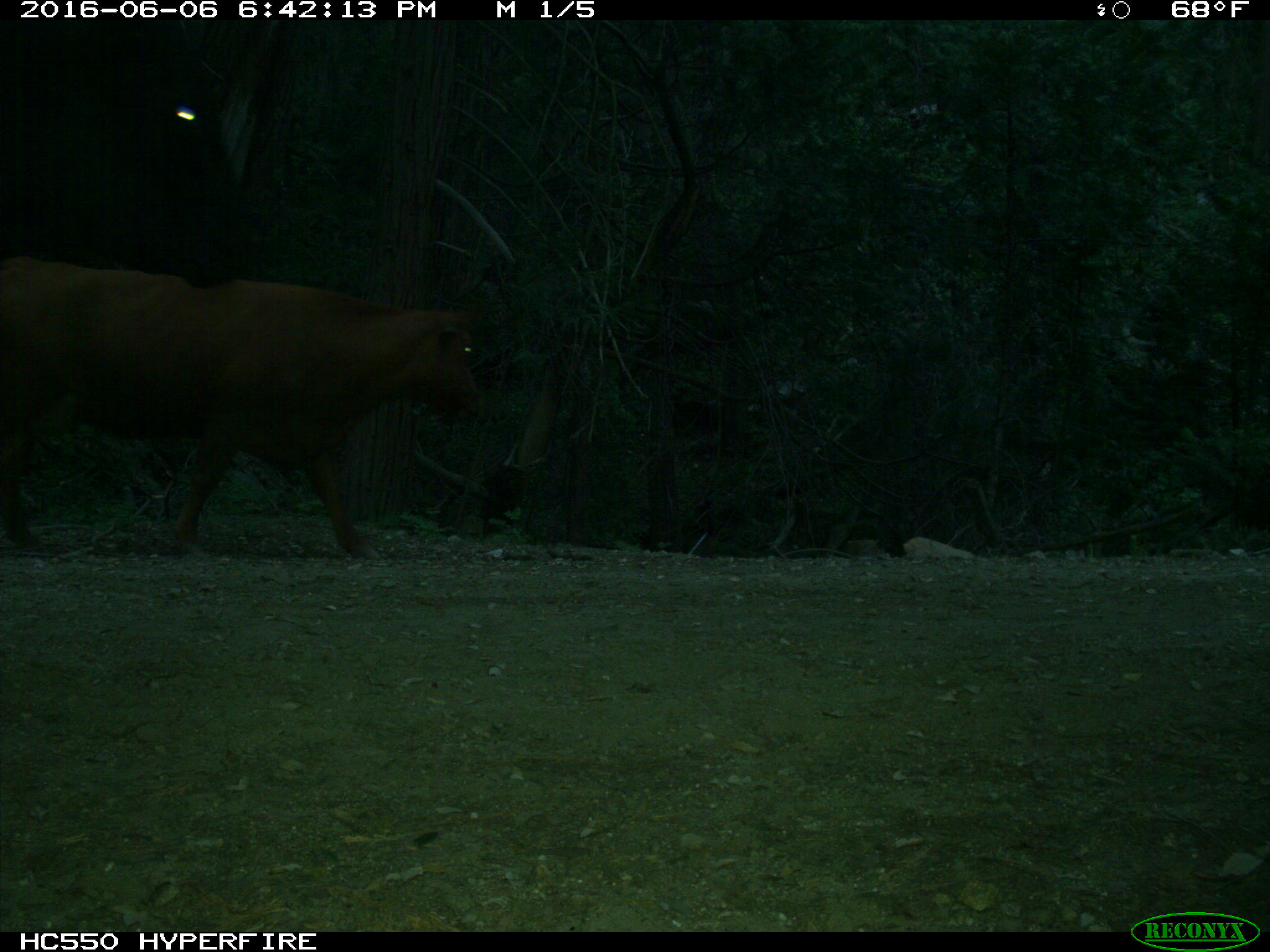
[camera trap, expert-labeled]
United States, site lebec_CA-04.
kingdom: Animalia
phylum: Chordata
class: Mammalia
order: Artiodactyla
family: Bovidae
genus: Bos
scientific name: Bos taurus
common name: domestic cow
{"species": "Bos taurus (domestic cow)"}